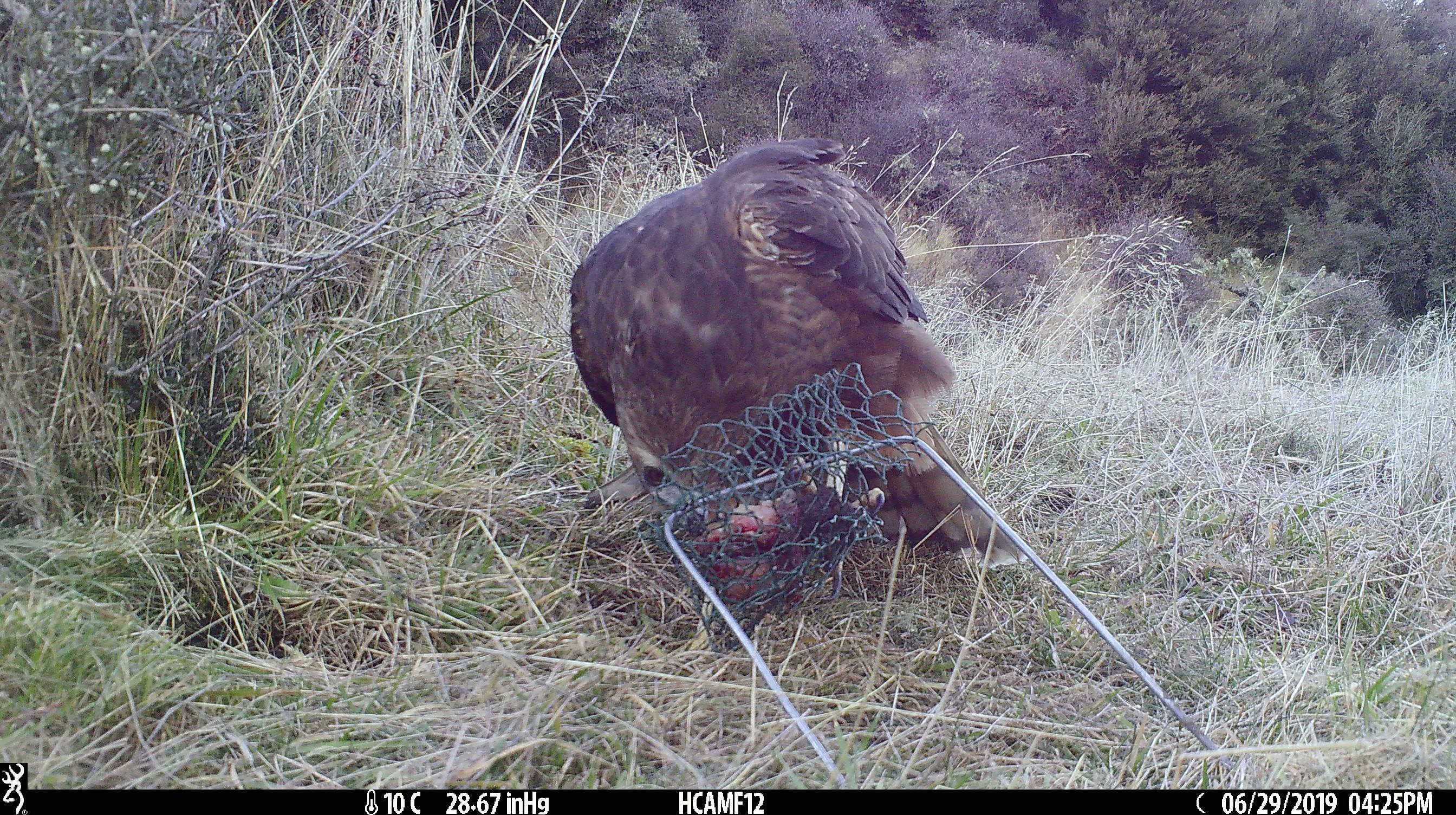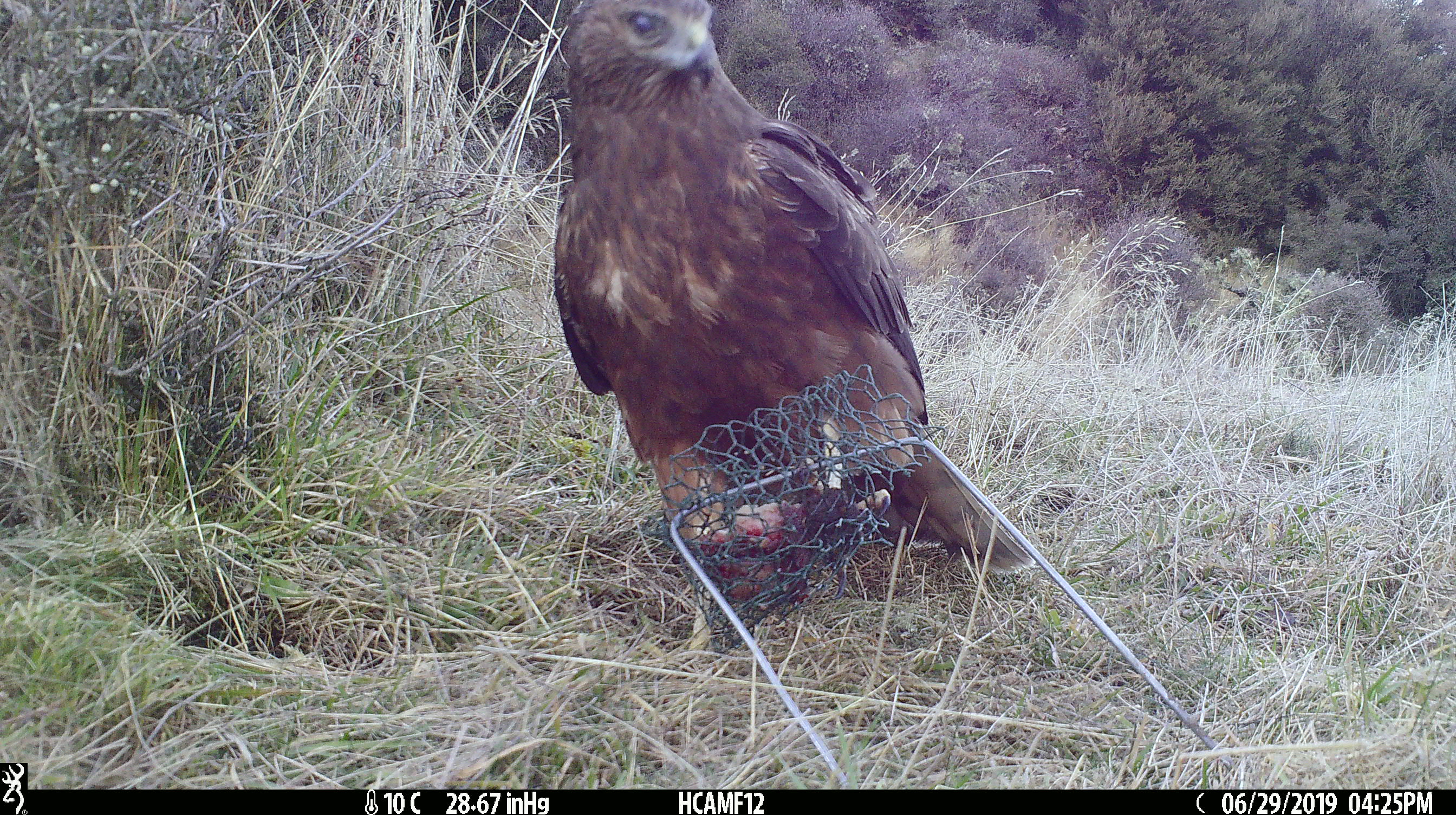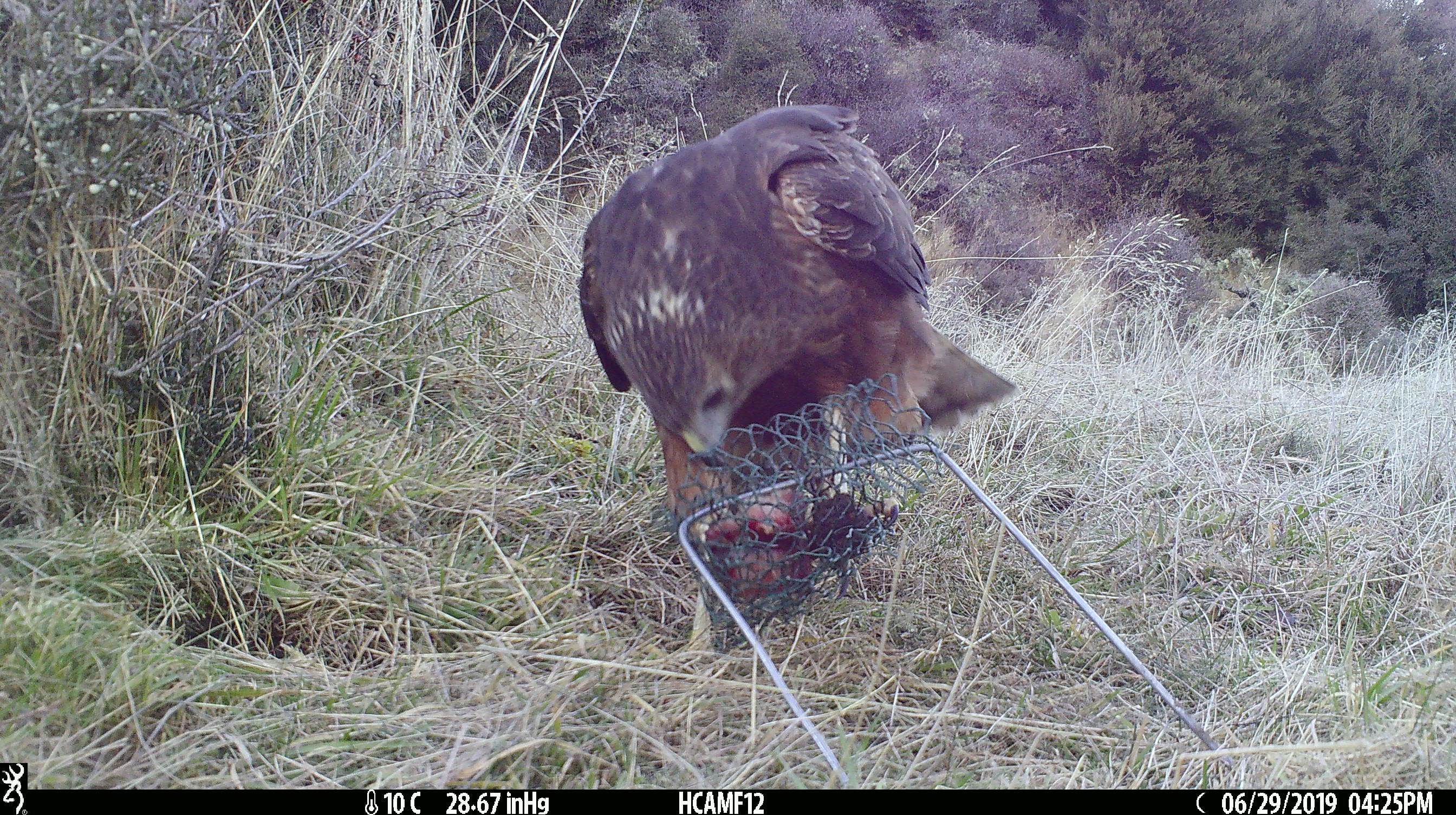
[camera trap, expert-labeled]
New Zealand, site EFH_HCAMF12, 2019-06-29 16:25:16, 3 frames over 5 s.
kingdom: Animalia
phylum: Chordata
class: Aves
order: Accipitriformes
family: Accipitridae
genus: Circus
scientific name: Circus approximans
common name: swamp harrier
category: harrier